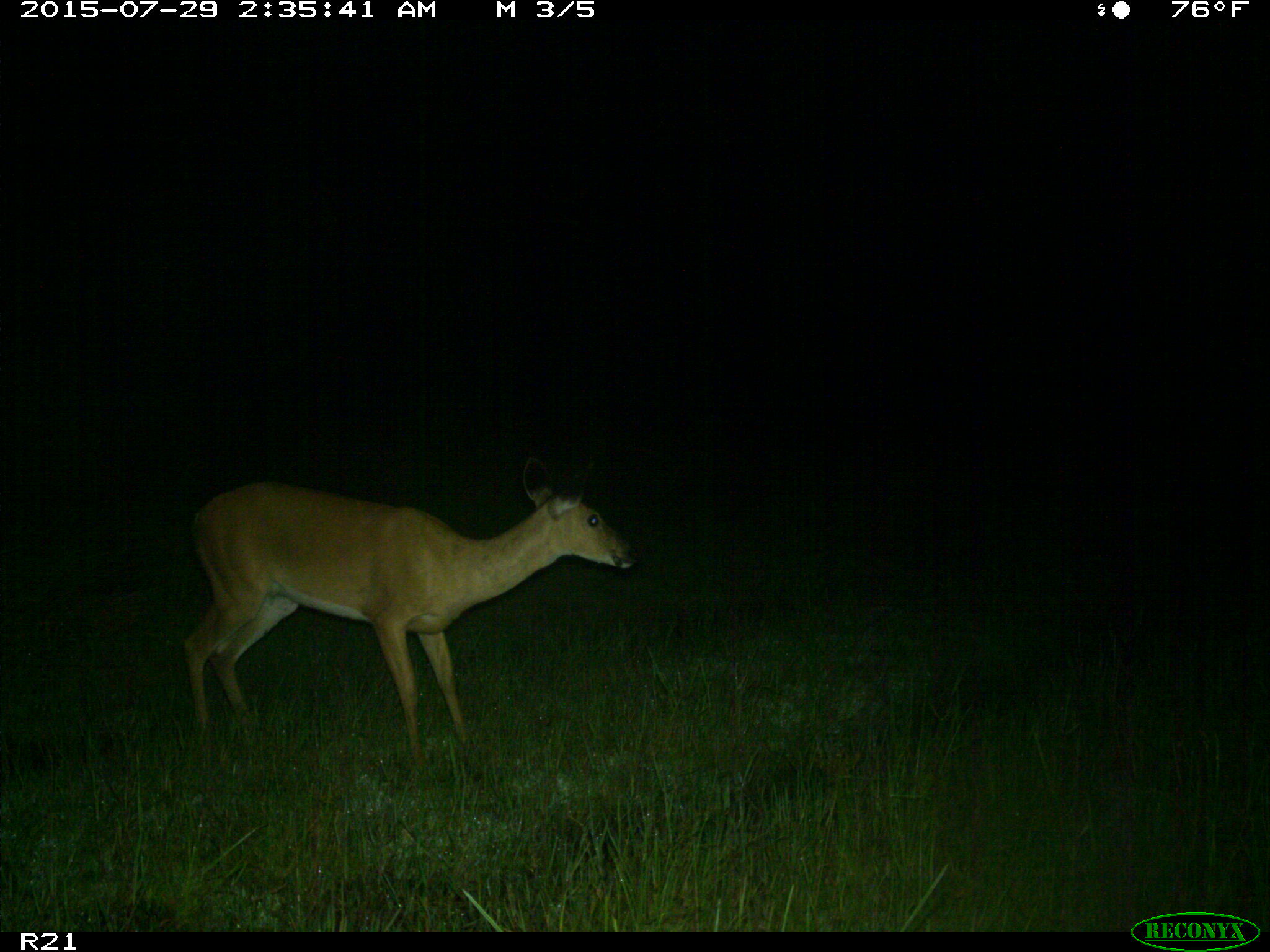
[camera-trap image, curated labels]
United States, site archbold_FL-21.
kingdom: Animalia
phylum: Chordata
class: Mammalia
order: Artiodactyla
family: Cervidae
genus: Odocoileus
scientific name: Odocoileus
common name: deer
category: unidentified deer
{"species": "unidentified deer (deer) (Odocoileus)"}